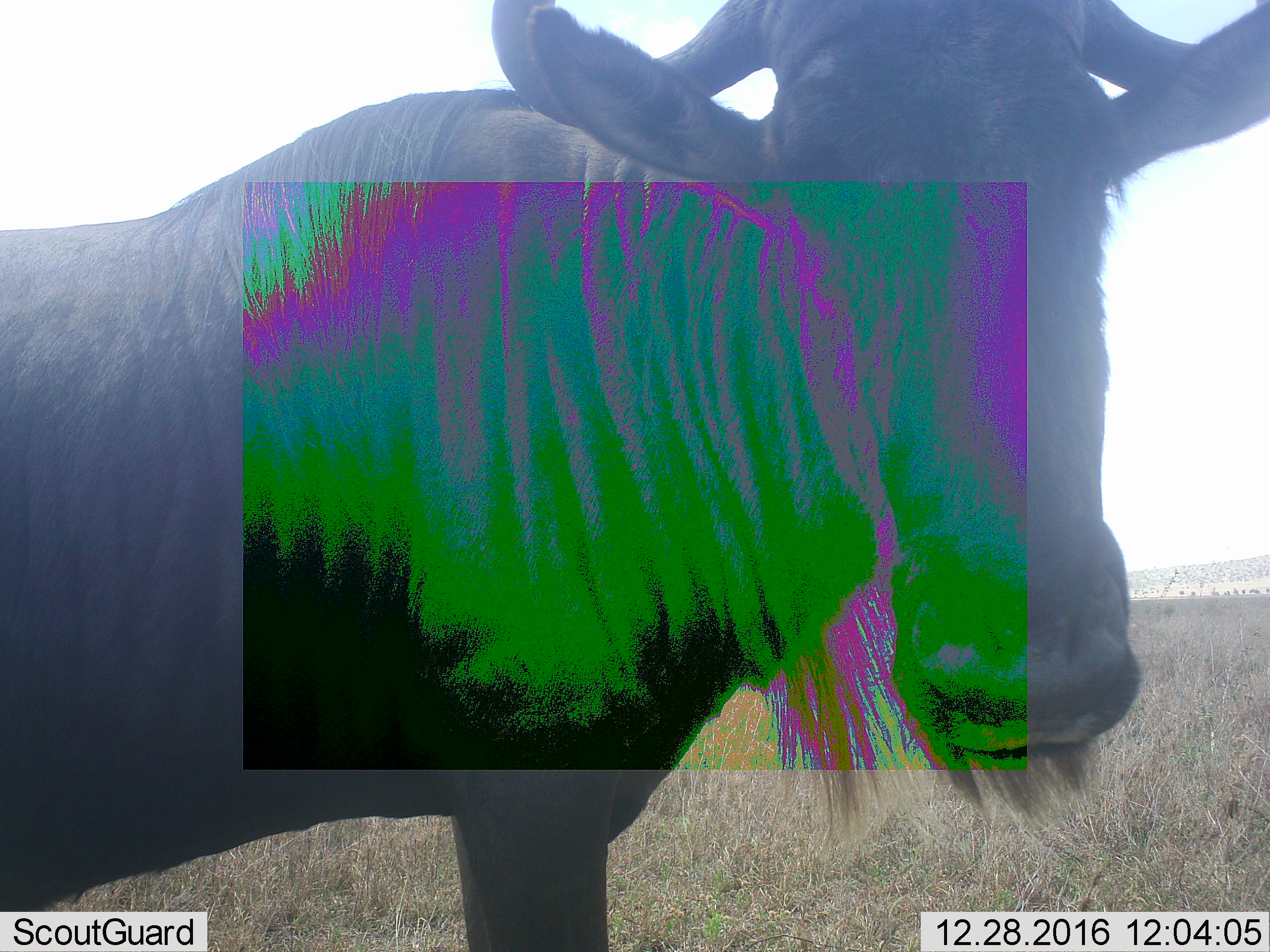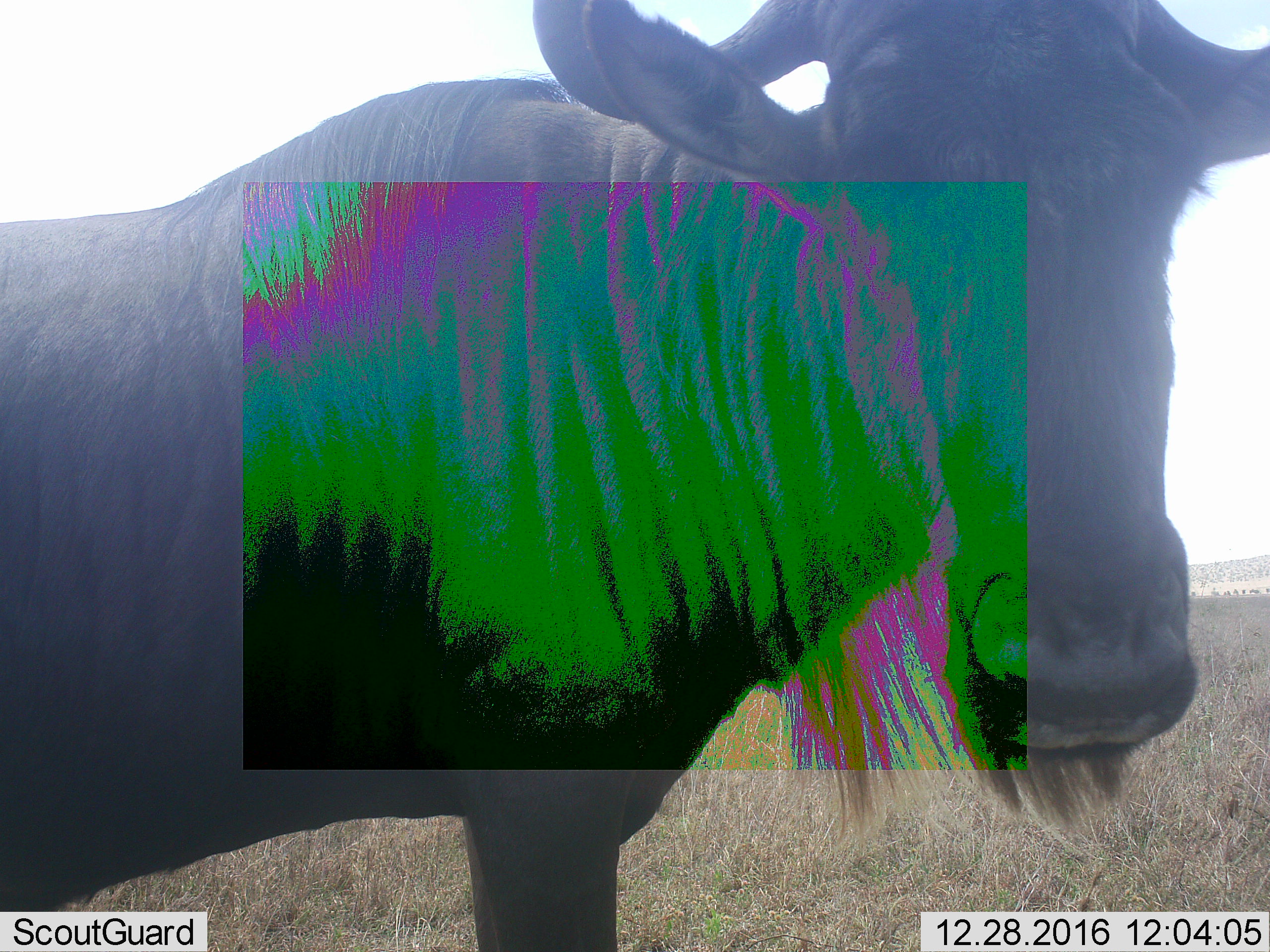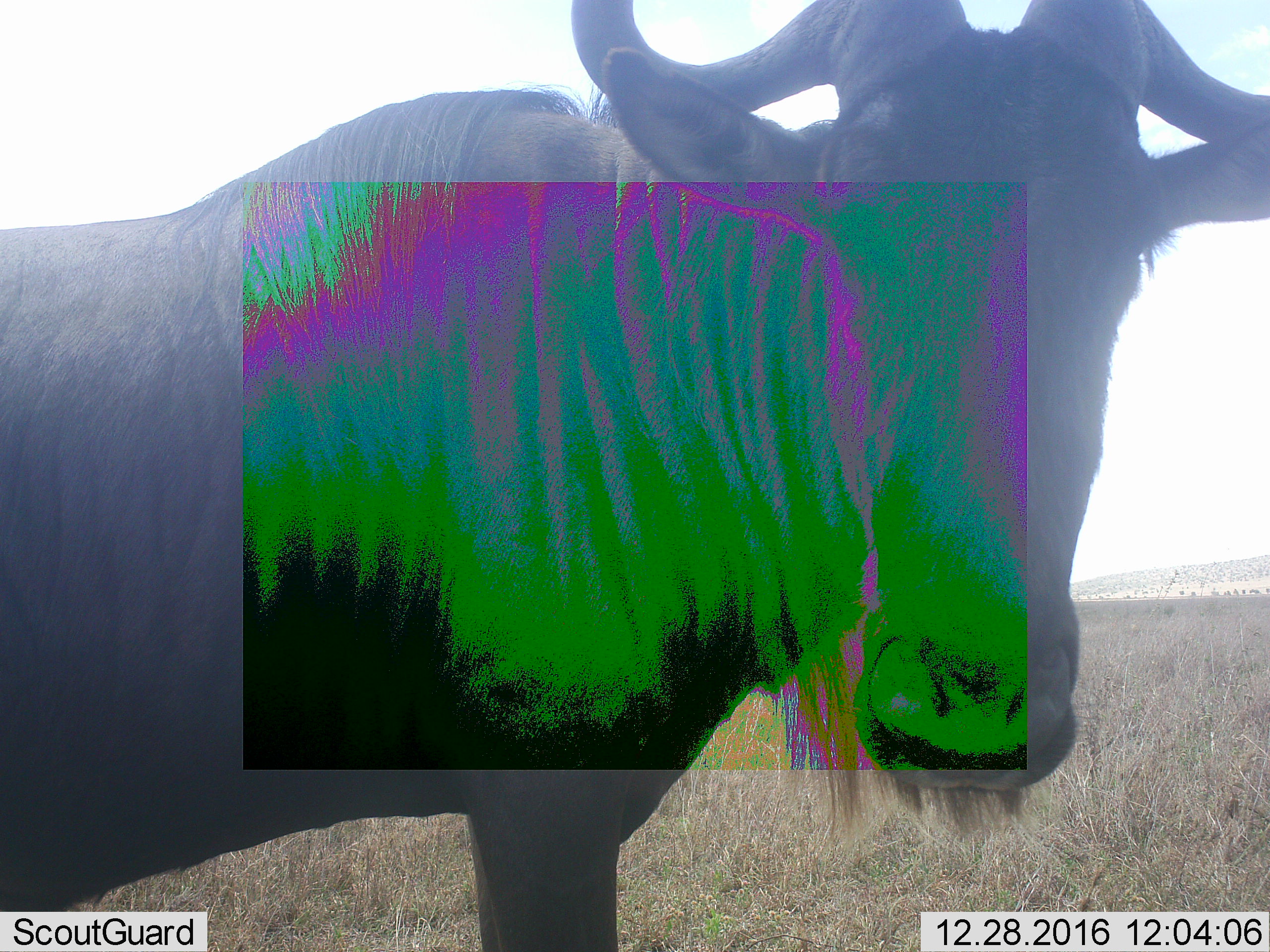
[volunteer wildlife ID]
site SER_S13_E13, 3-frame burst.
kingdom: Animalia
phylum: Chordata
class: Mammalia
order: Artiodactyla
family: Bovidae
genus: Connochaetes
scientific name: Connochaetes taurinus taurinus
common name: blue wildebeest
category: wildebeestblue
Wildebeestblue (blue wildebeest) (Connochaetes taurinus taurinus), count 1. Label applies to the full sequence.